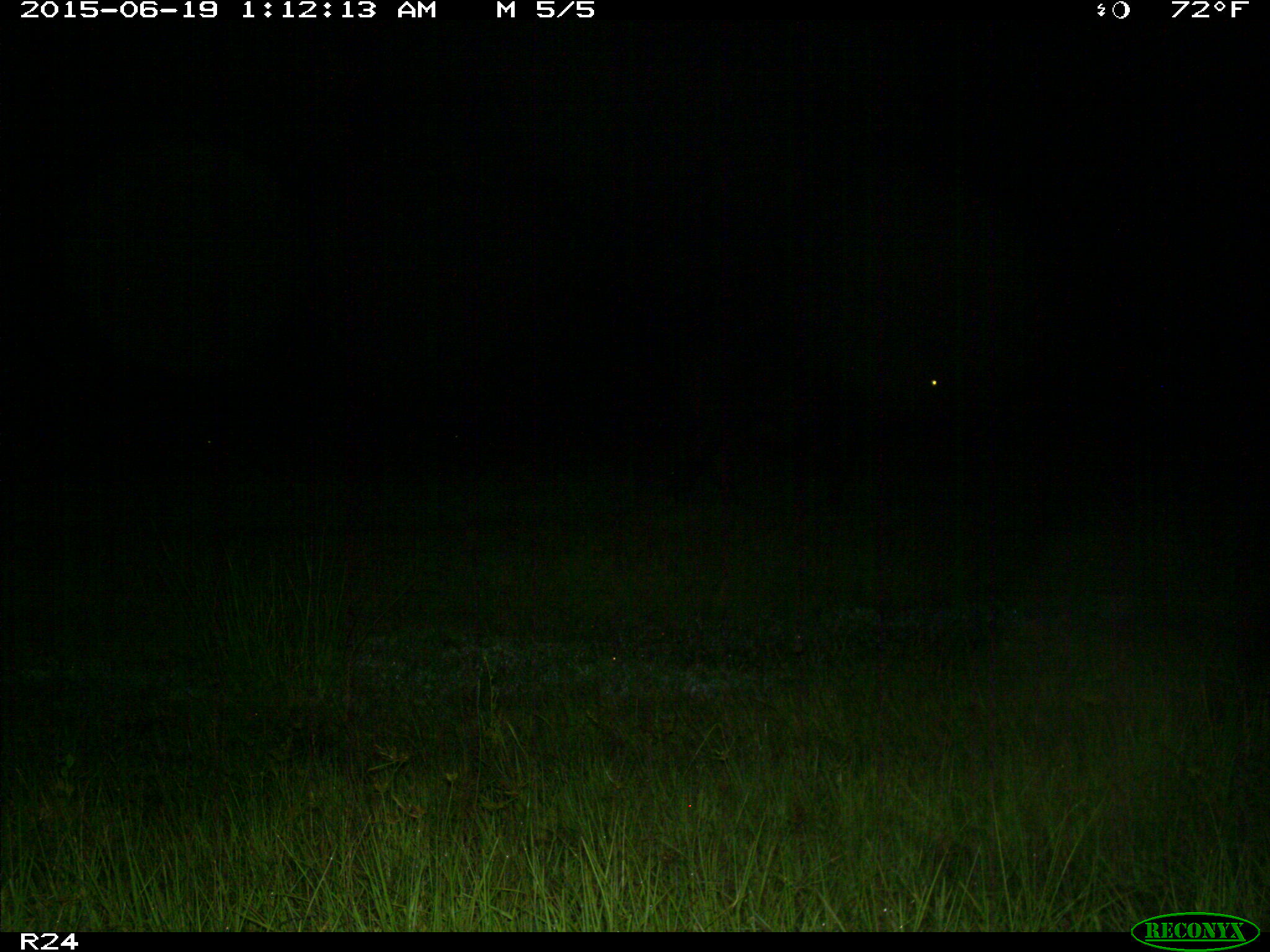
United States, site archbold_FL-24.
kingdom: Animalia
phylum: Chordata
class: Mammalia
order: Artiodactyla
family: Bovidae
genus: Bos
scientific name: Bos taurus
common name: domestic cow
Bos taurus (domestic cow).